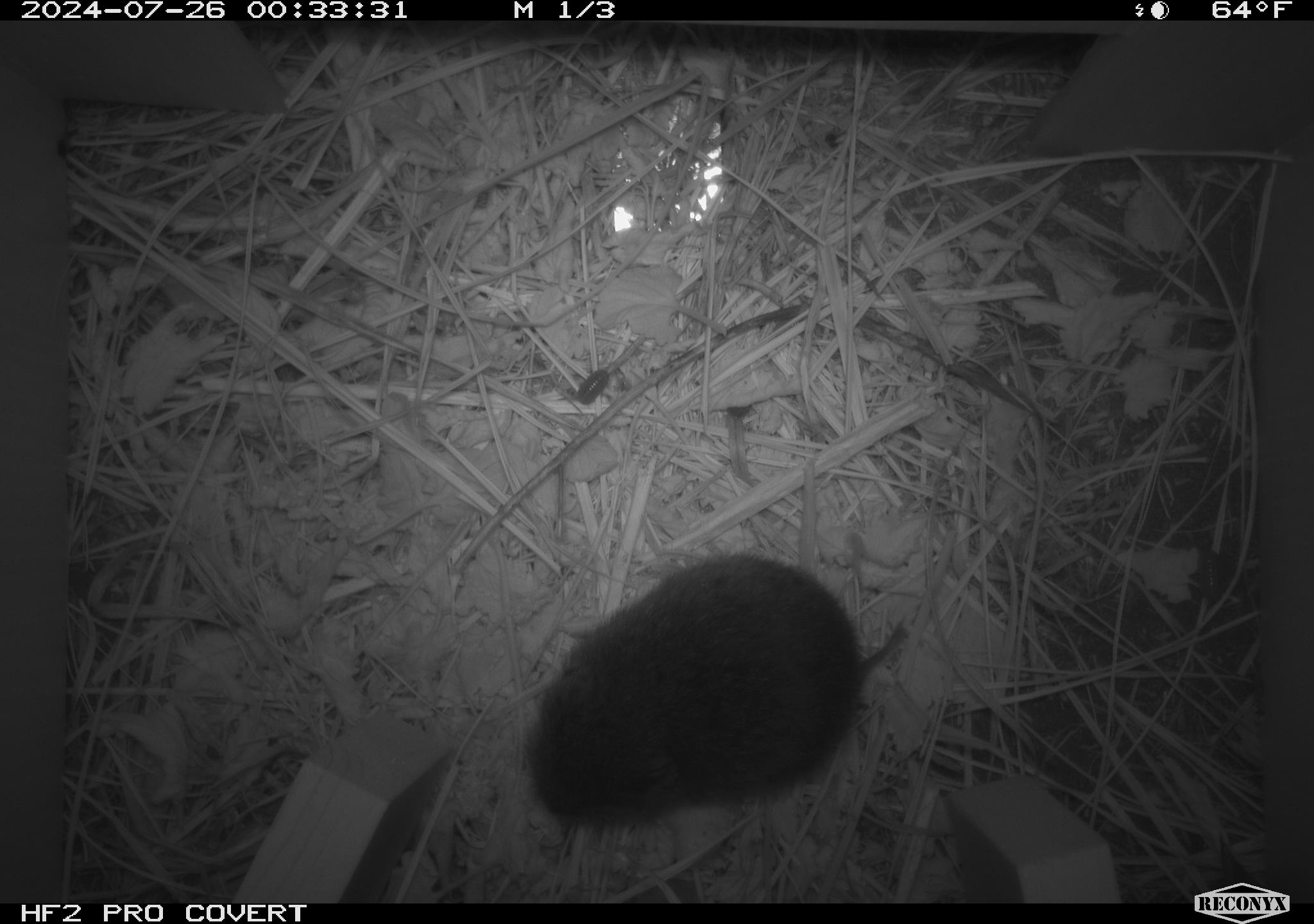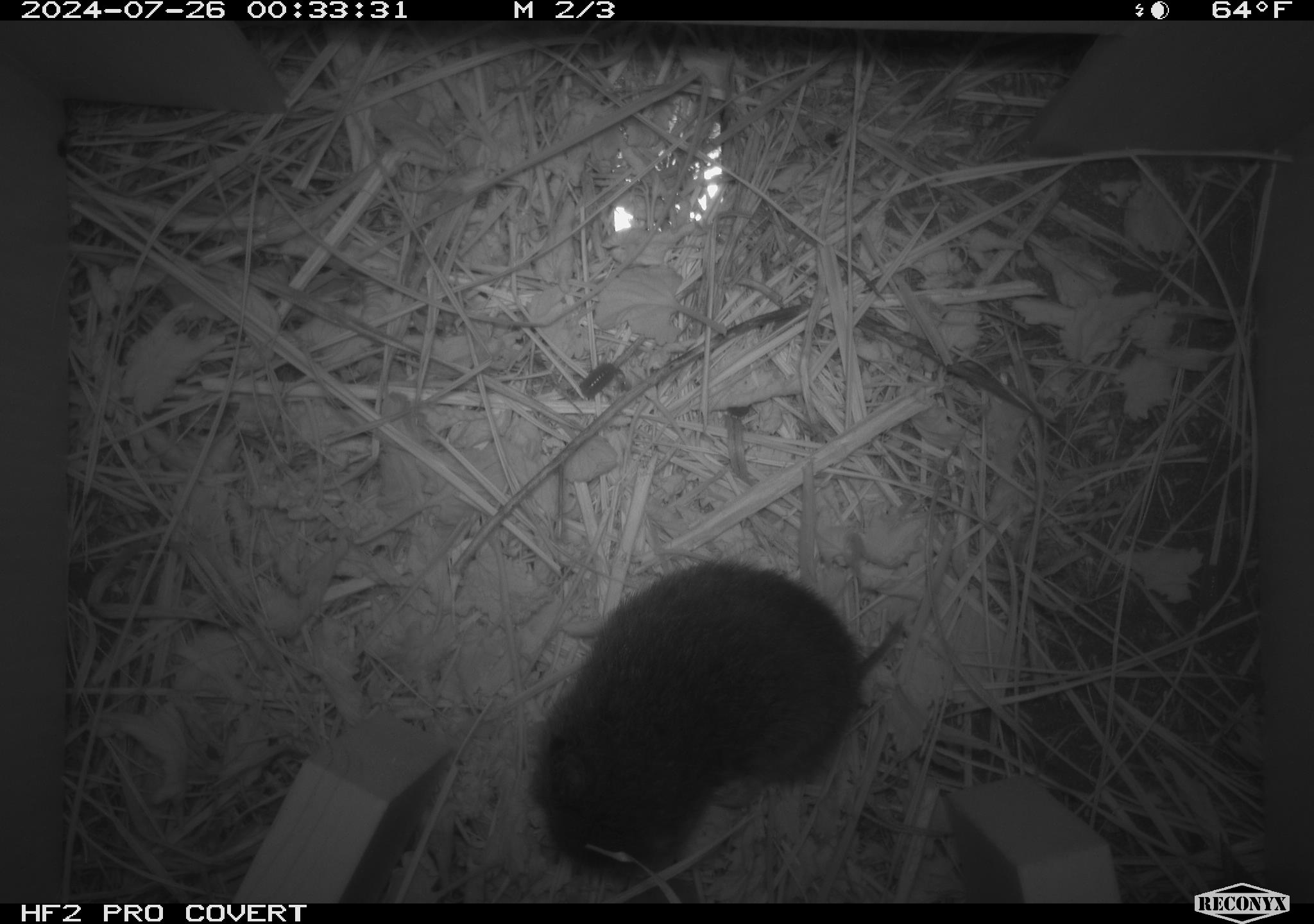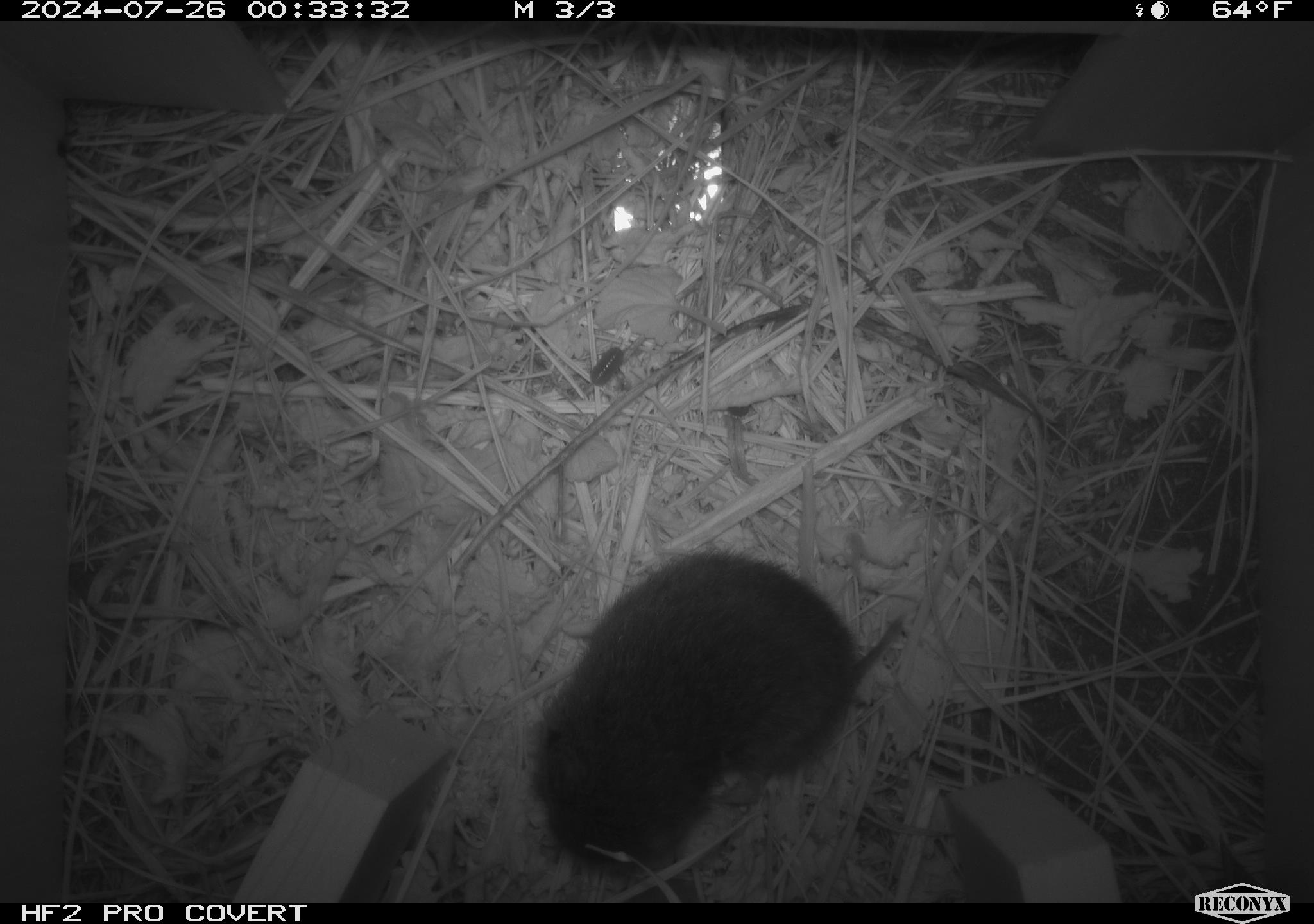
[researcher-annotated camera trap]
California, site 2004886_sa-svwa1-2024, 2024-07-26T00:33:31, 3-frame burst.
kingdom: Animalia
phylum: Chordata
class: Mammalia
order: Rodentia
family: Cricetidae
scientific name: Arvicolinae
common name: voles, lemmings, and muskrats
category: arvicolinae subfamily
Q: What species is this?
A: Arvicolinae subfamily (voles, lemmings, and muskrats) (Arvicolinae).